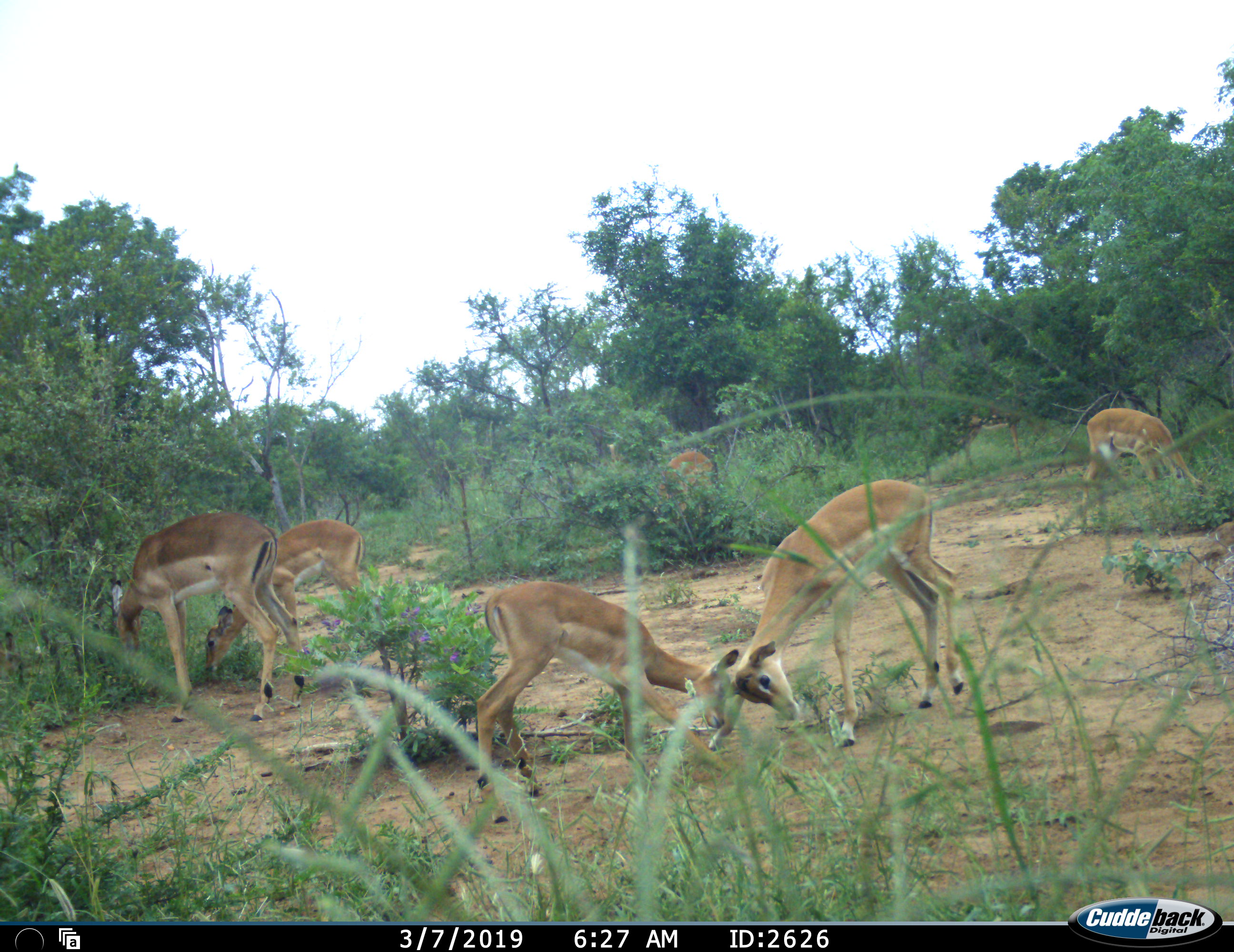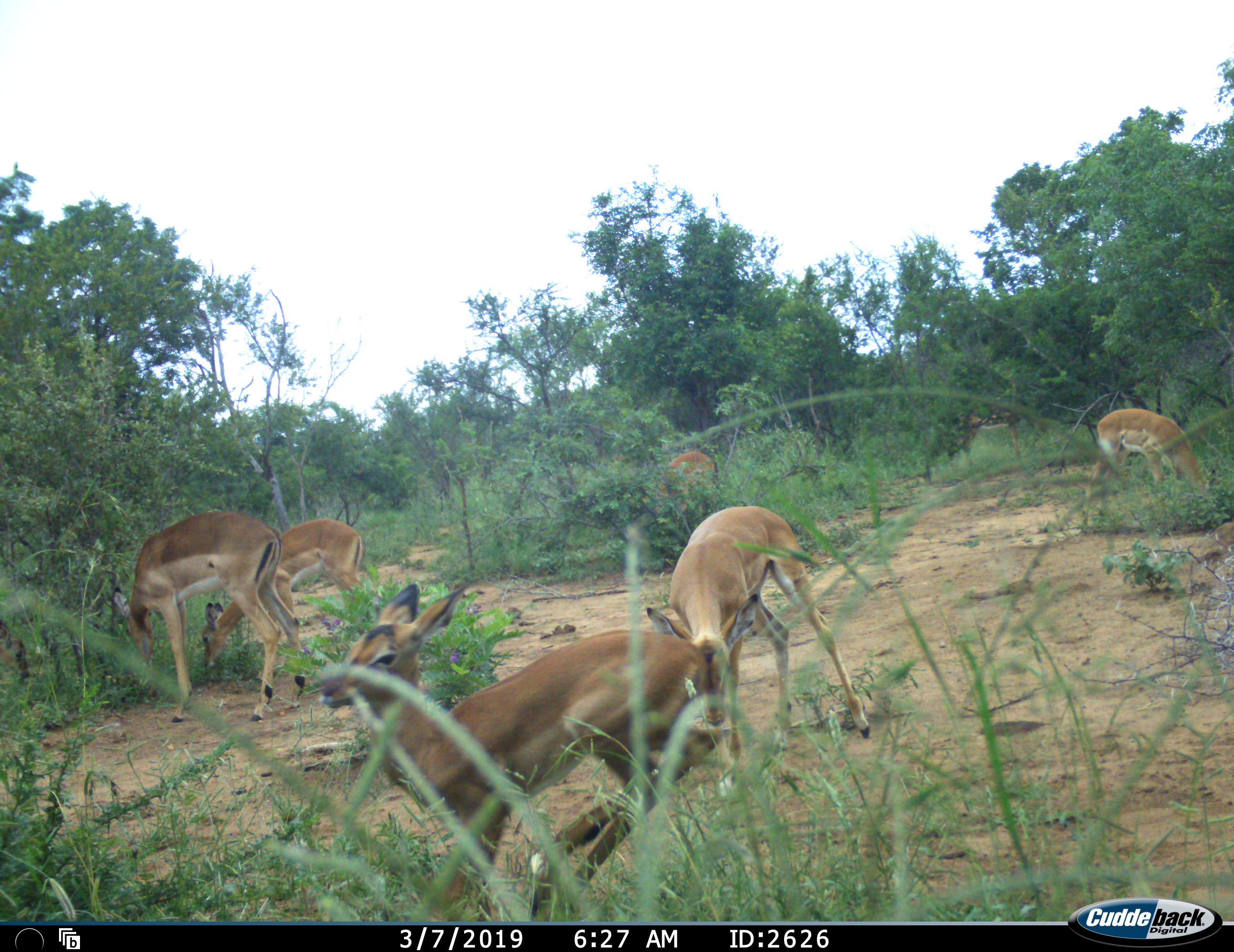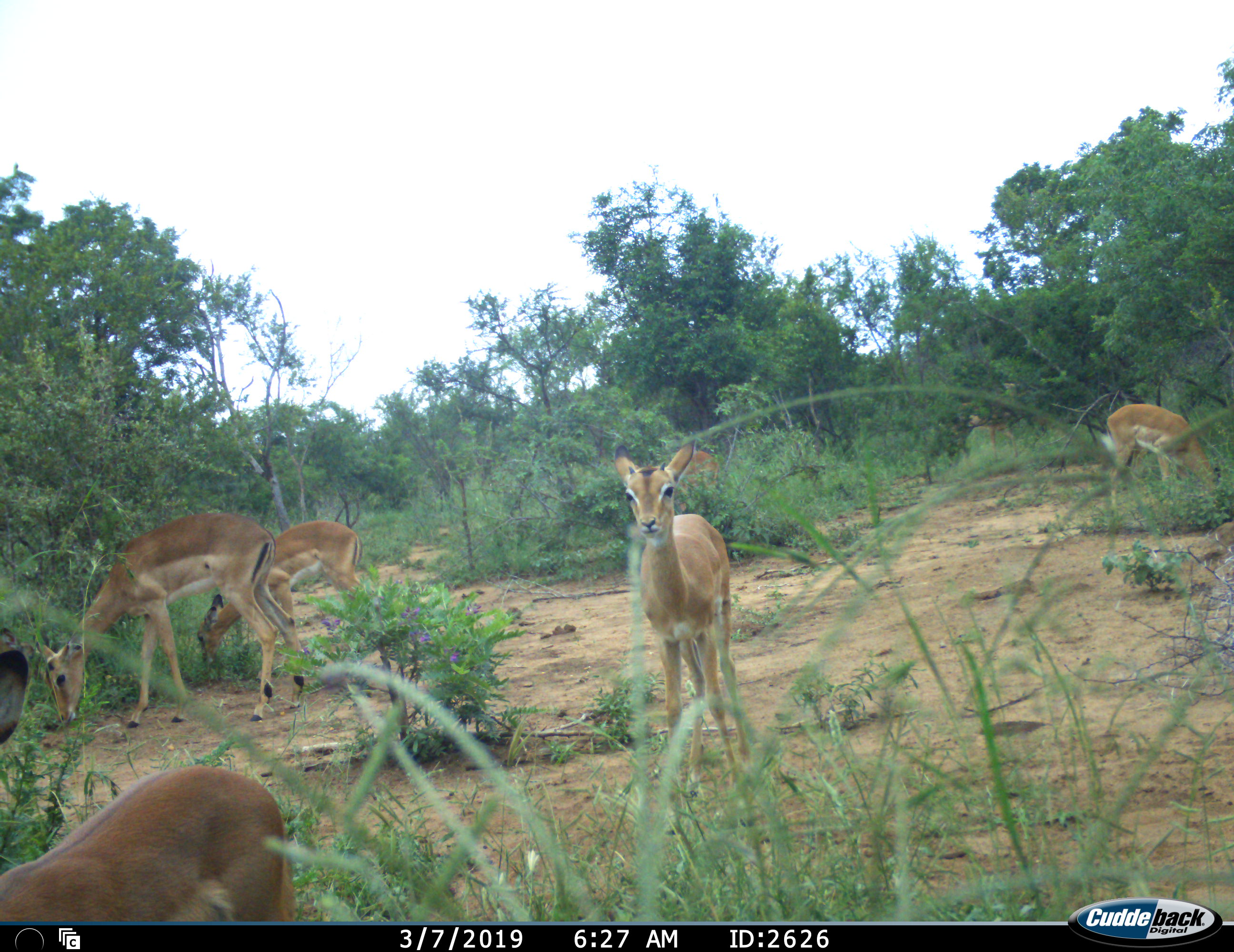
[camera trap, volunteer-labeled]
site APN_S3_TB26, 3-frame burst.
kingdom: Animalia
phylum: Chordata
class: Mammalia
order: Artiodactyla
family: Bovidae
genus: Aepyceros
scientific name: Aepyceros melampus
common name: impala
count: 6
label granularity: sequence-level